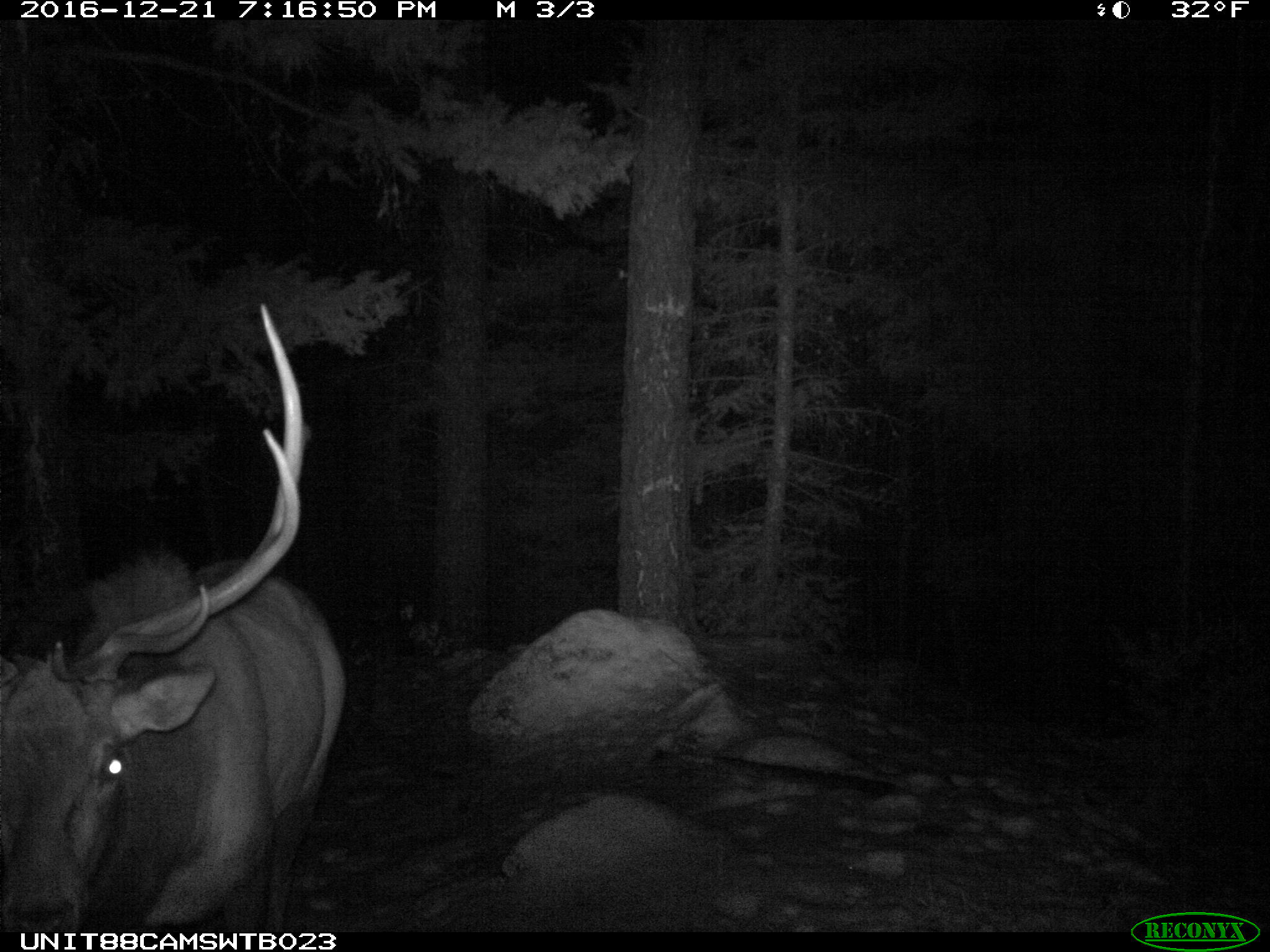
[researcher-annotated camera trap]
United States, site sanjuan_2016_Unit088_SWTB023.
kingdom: Animalia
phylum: Chordata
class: Mammalia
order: Artiodactyla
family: Cervidae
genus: Cervus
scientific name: Cervus elaphus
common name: red deer